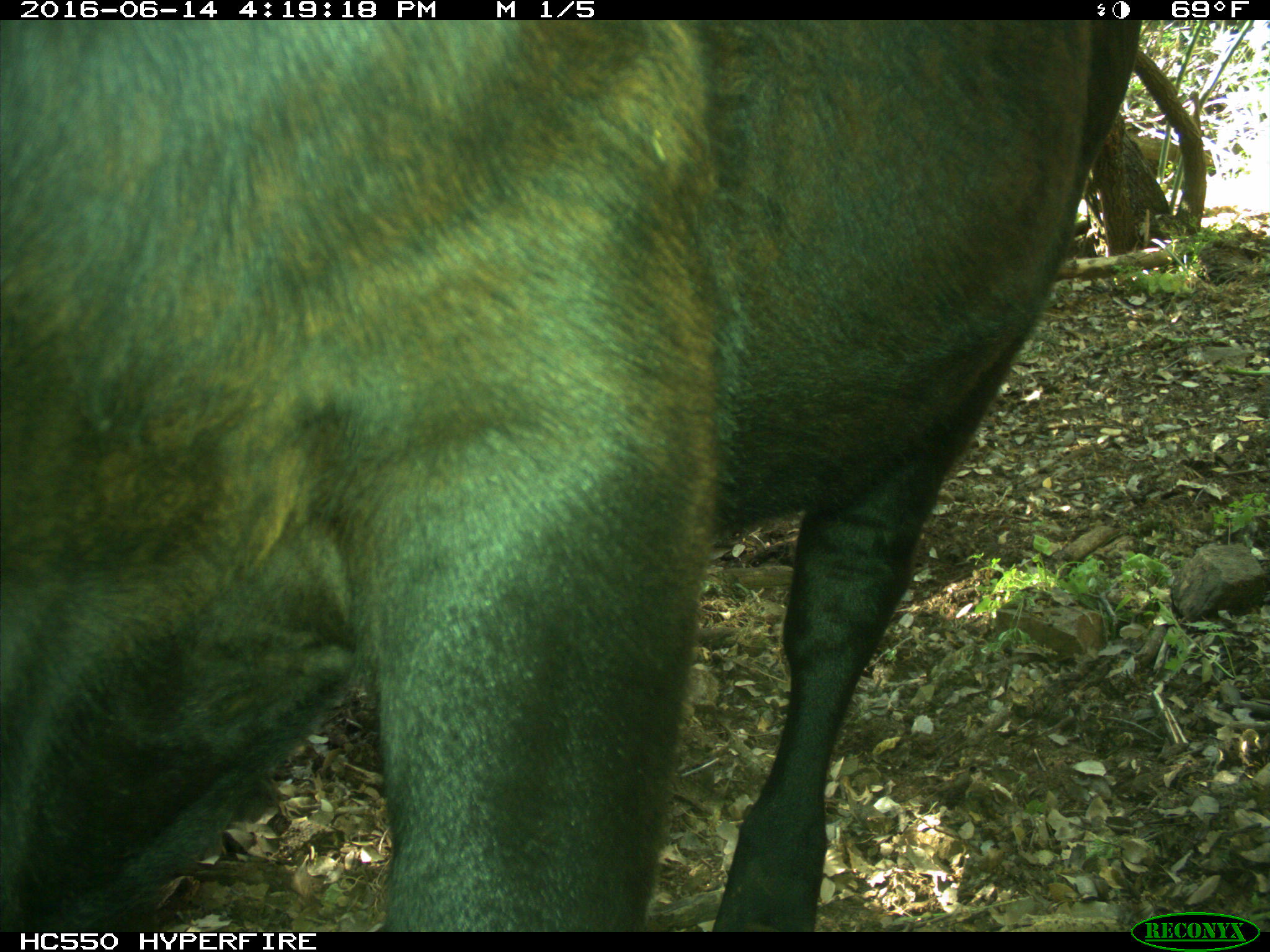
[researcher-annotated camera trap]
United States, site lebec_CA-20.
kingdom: Animalia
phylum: Chordata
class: Mammalia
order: Artiodactyla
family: Bovidae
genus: Bos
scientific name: Bos taurus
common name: domestic cow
Bos taurus (domestic cow).